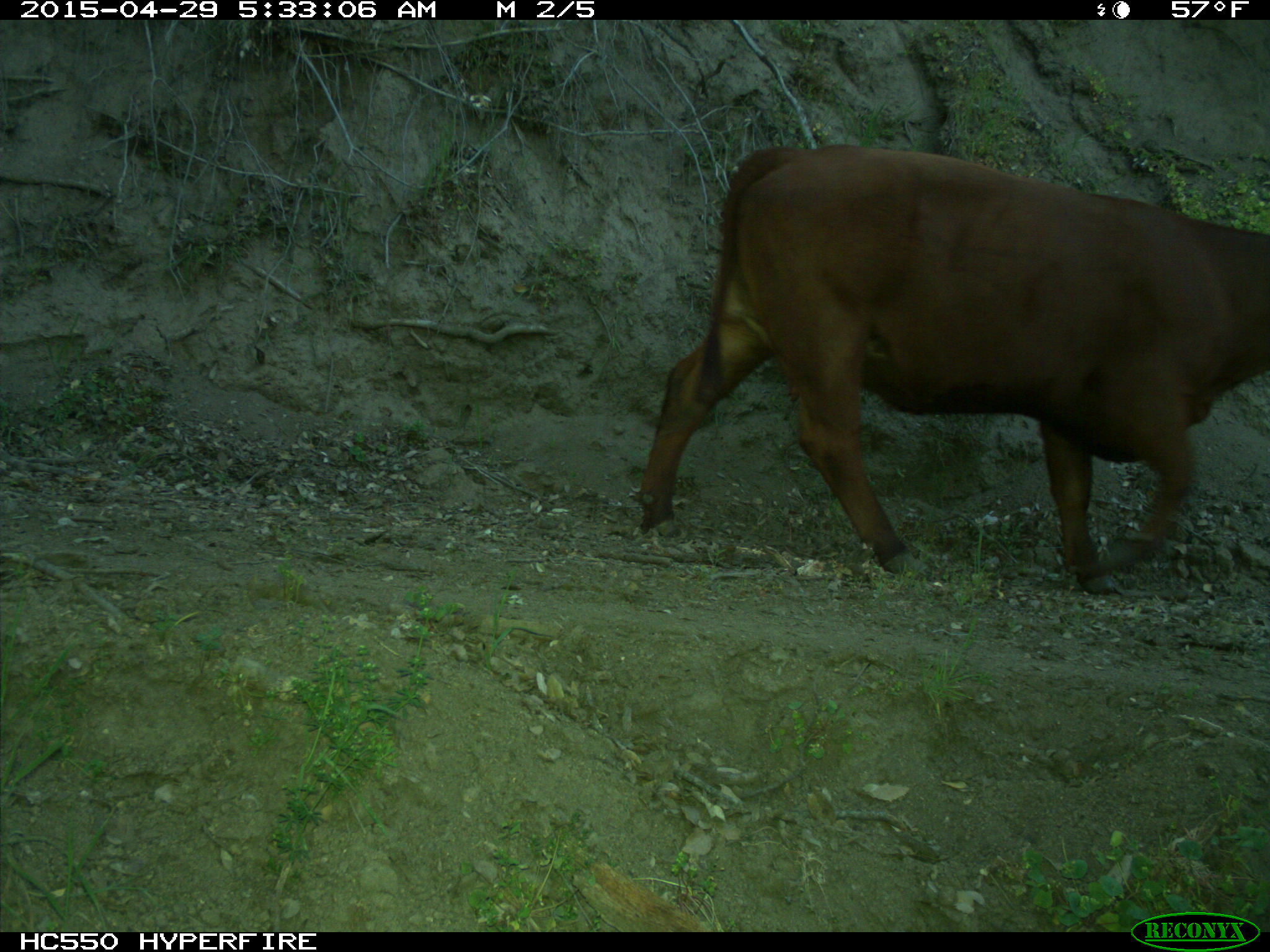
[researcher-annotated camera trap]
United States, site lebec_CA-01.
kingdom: Animalia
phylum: Chordata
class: Mammalia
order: Artiodactyla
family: Bovidae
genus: Bos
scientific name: Bos taurus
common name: domestic cow